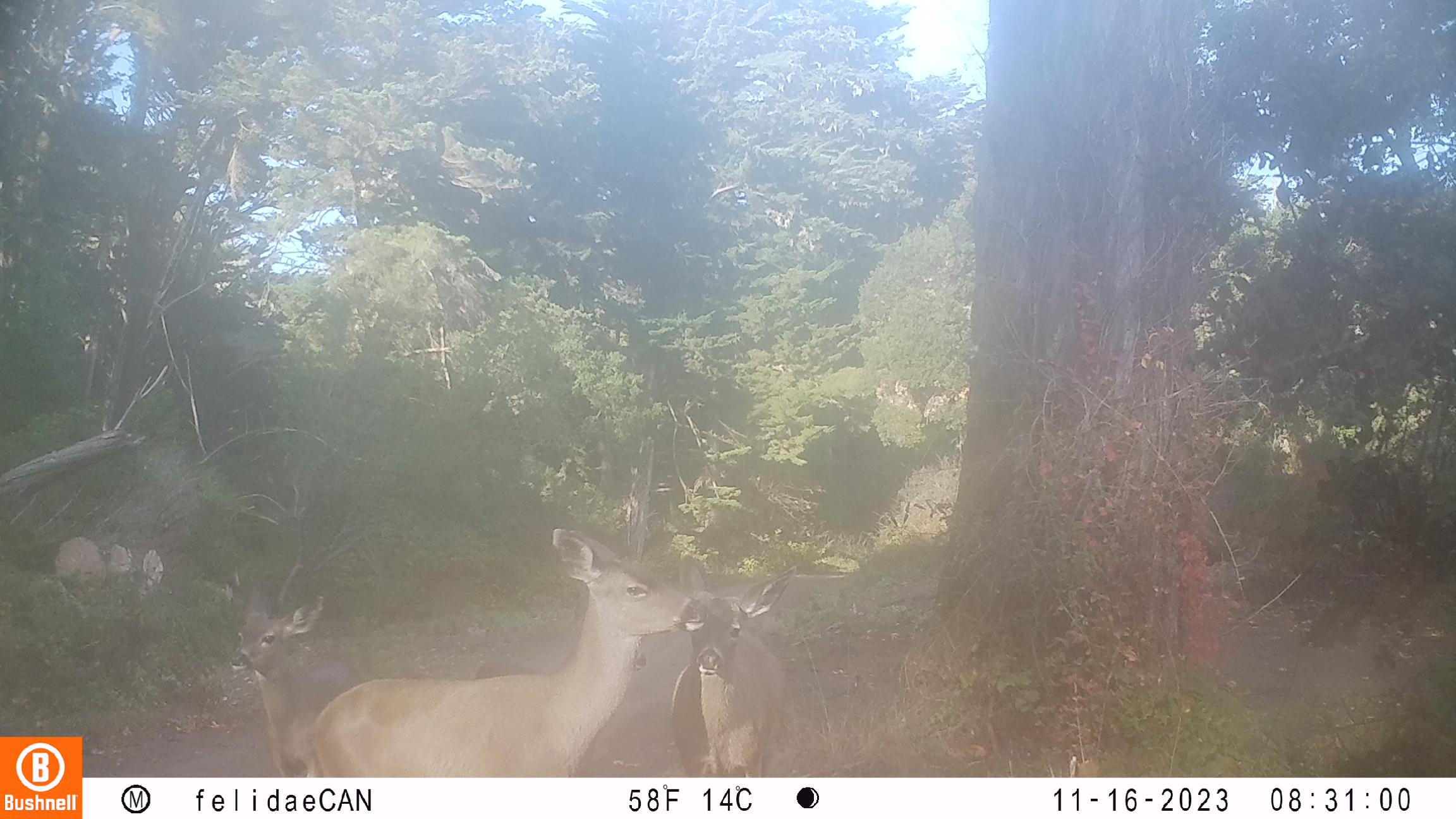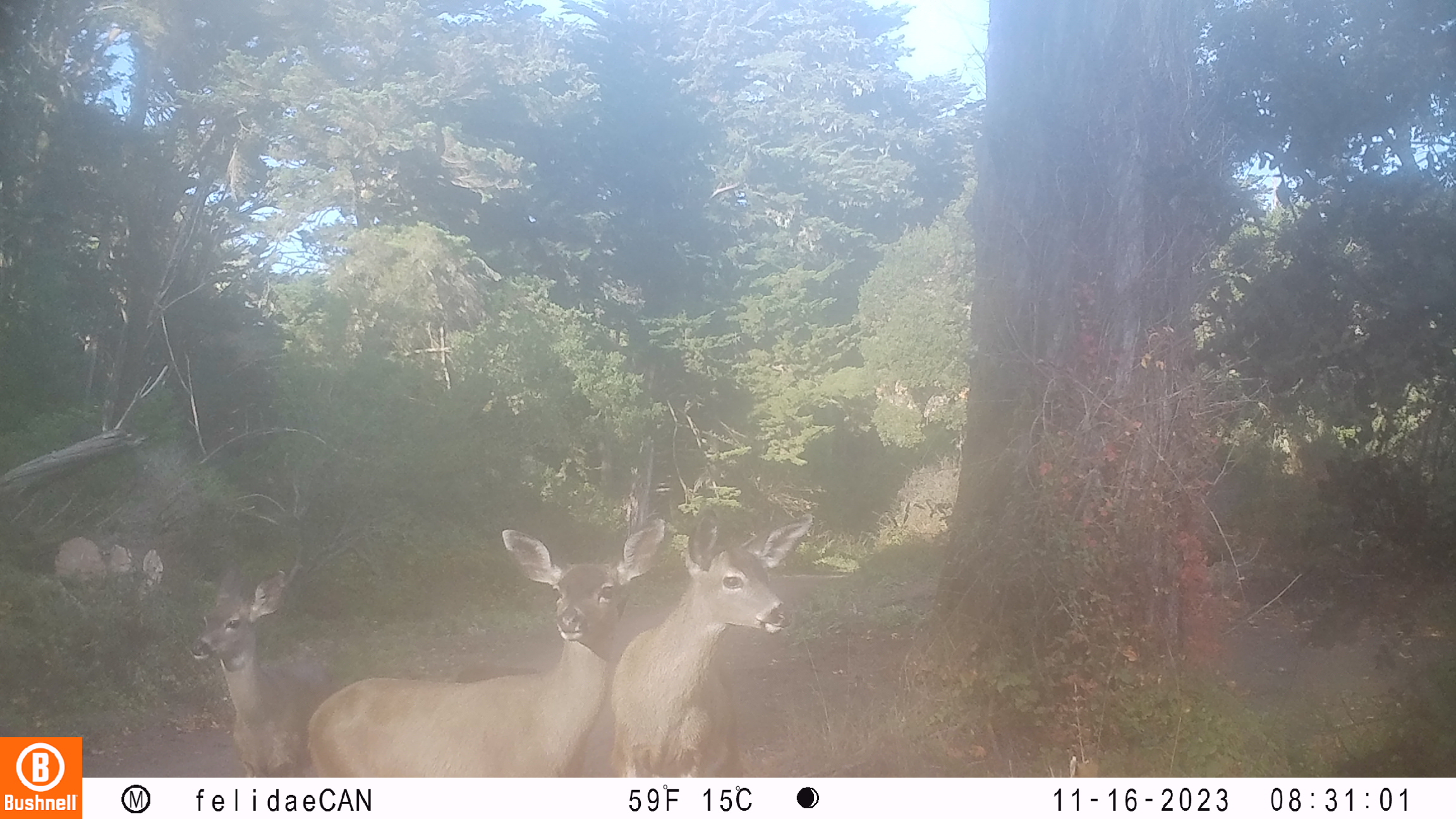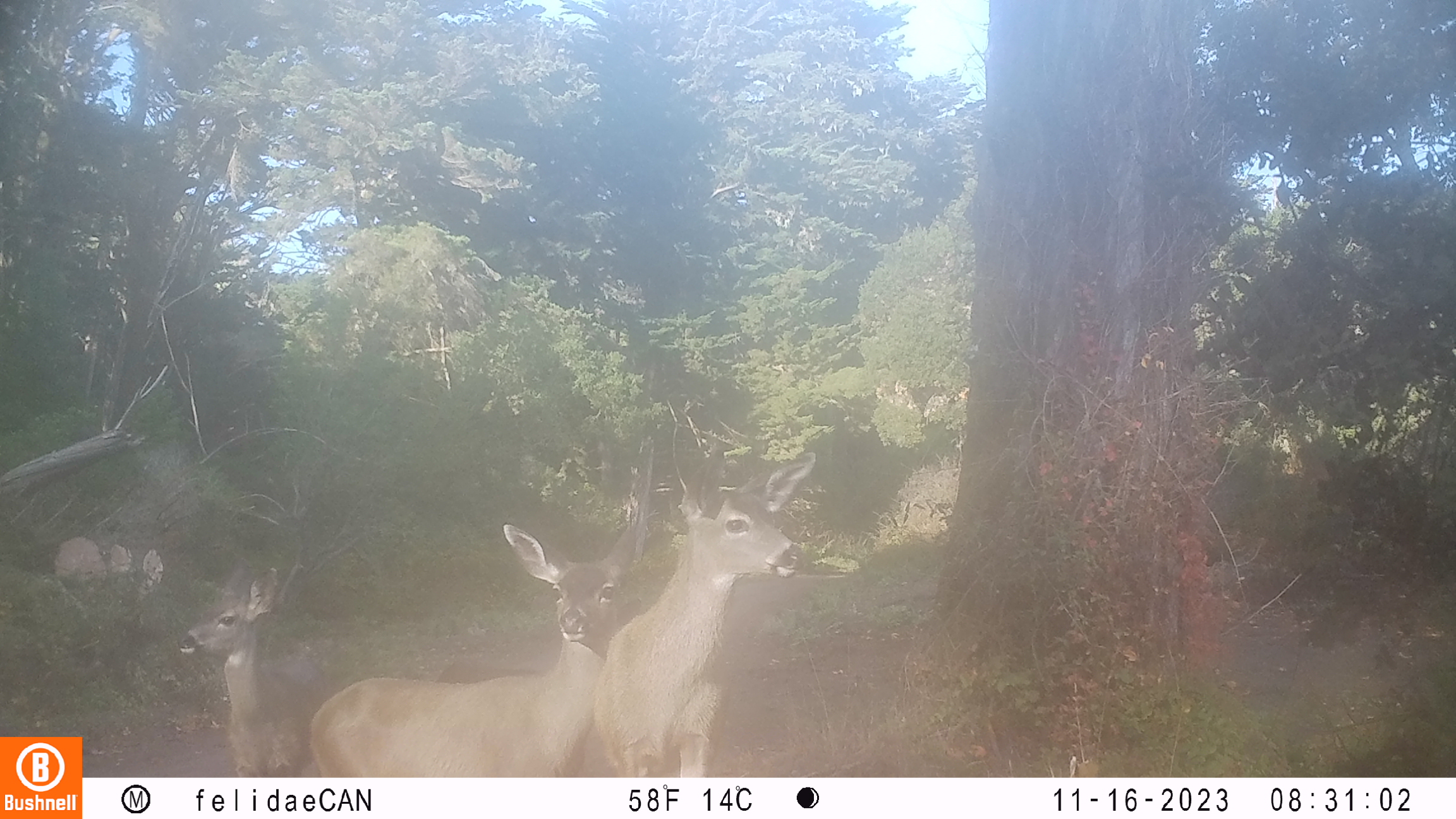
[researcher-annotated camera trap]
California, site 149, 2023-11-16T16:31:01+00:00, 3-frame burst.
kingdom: Animalia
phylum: Chordata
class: Mammalia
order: Artiodactyla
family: Cervidae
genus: Odocoileus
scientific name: Odocoileus hemionus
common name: mule deer